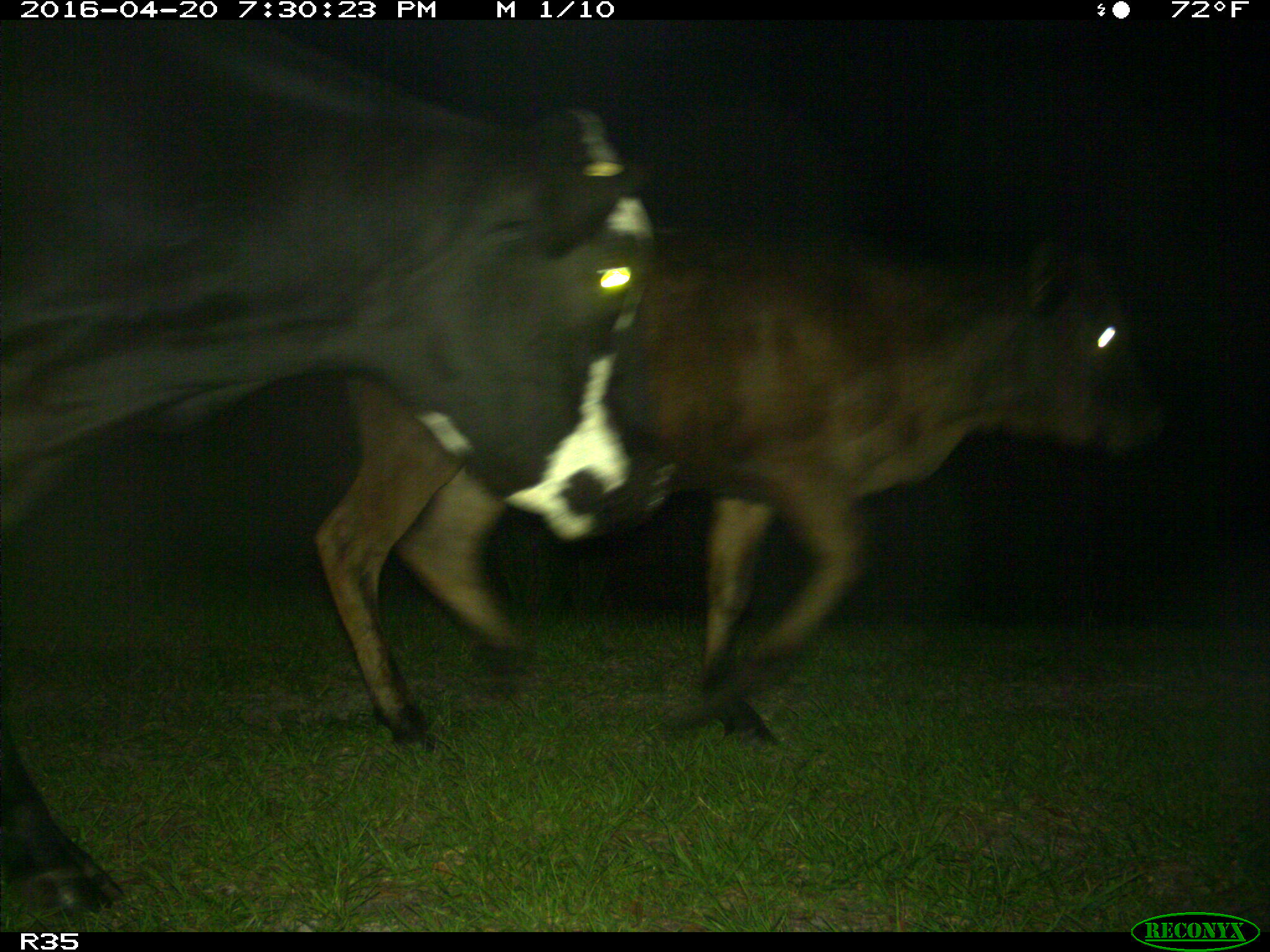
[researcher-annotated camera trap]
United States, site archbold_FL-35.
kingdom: Animalia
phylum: Chordata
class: Mammalia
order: Artiodactyla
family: Bovidae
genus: Bos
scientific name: Bos taurus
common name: domestic cow